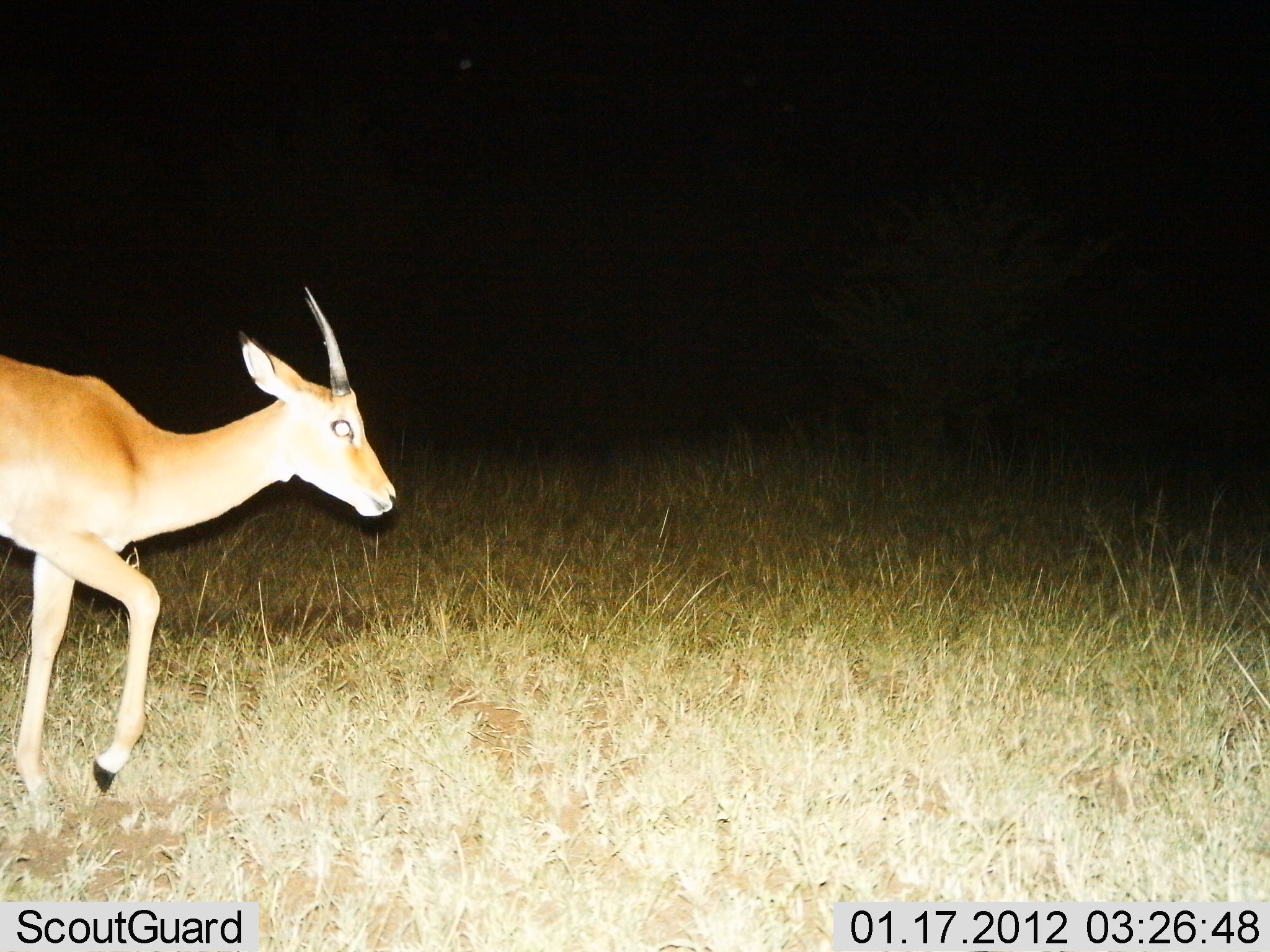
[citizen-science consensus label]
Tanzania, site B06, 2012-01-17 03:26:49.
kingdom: Animalia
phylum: Chordata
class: Mammalia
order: Artiodactyla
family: Bovidae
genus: Nanger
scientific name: Nanger granti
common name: grant's gazelle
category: gazellegrants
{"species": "gazellegrants (grant's gazelle) (Nanger granti)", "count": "1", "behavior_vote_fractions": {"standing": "0%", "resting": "0%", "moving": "100%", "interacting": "0%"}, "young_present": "0%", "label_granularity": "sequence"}